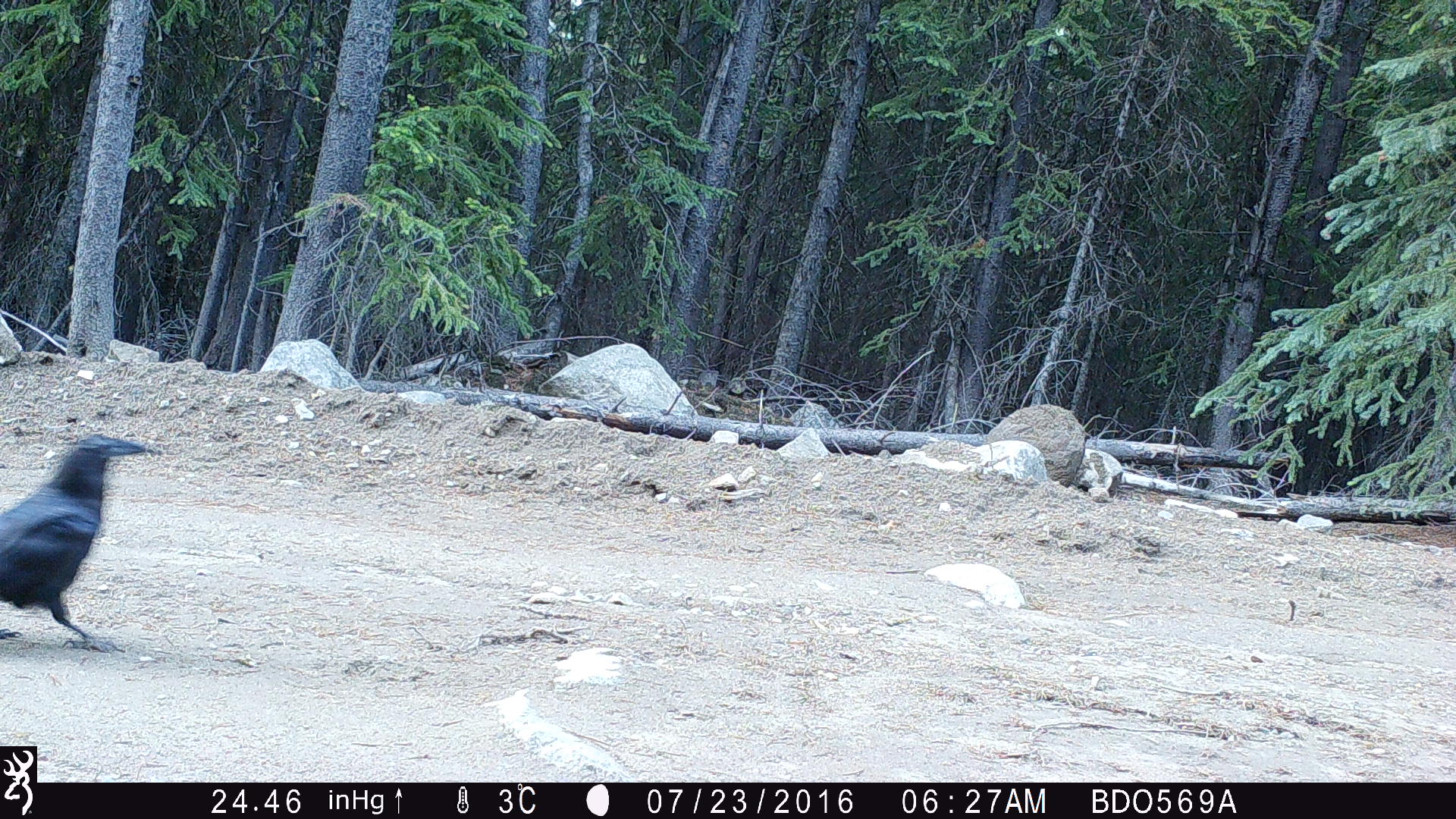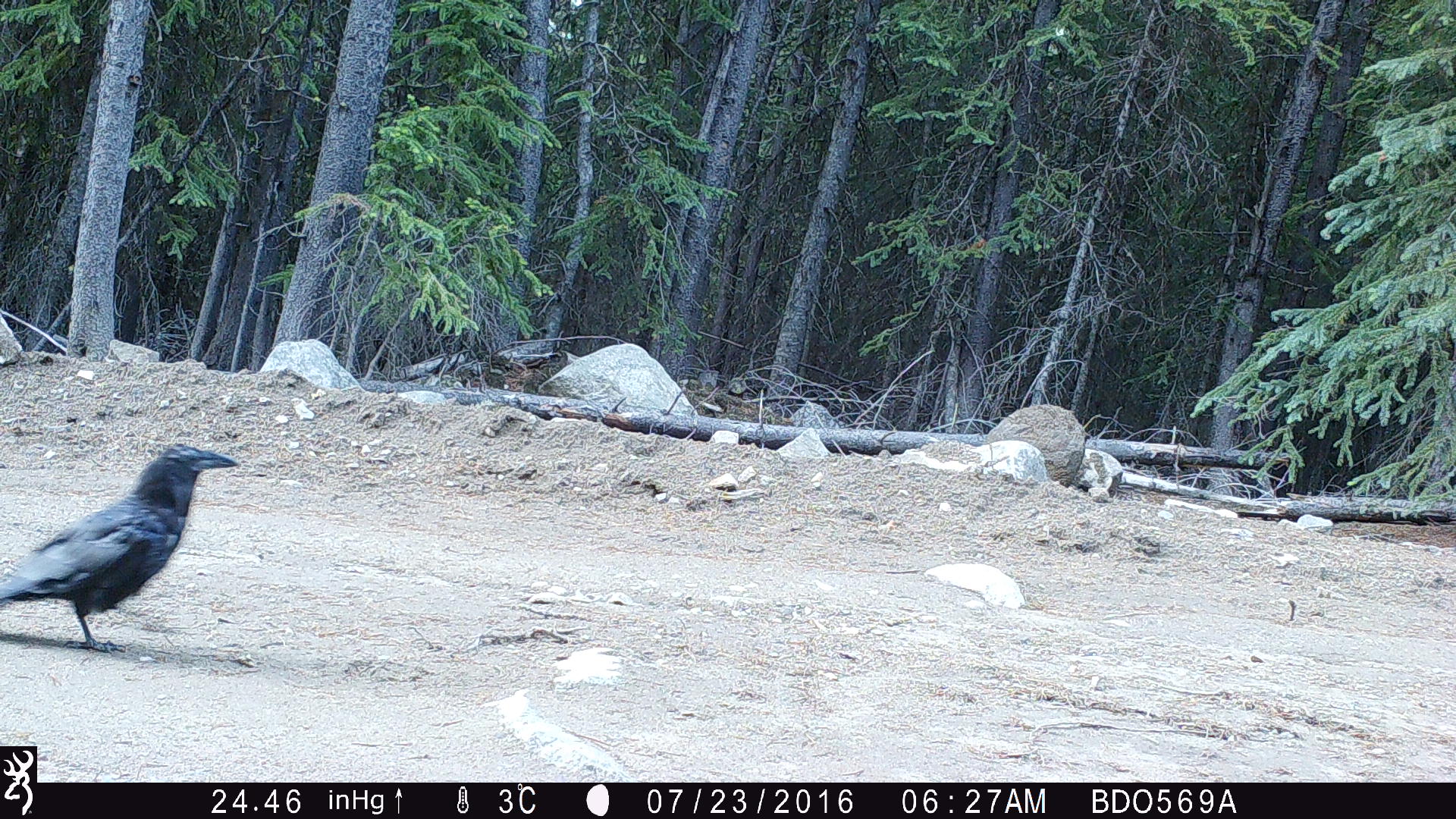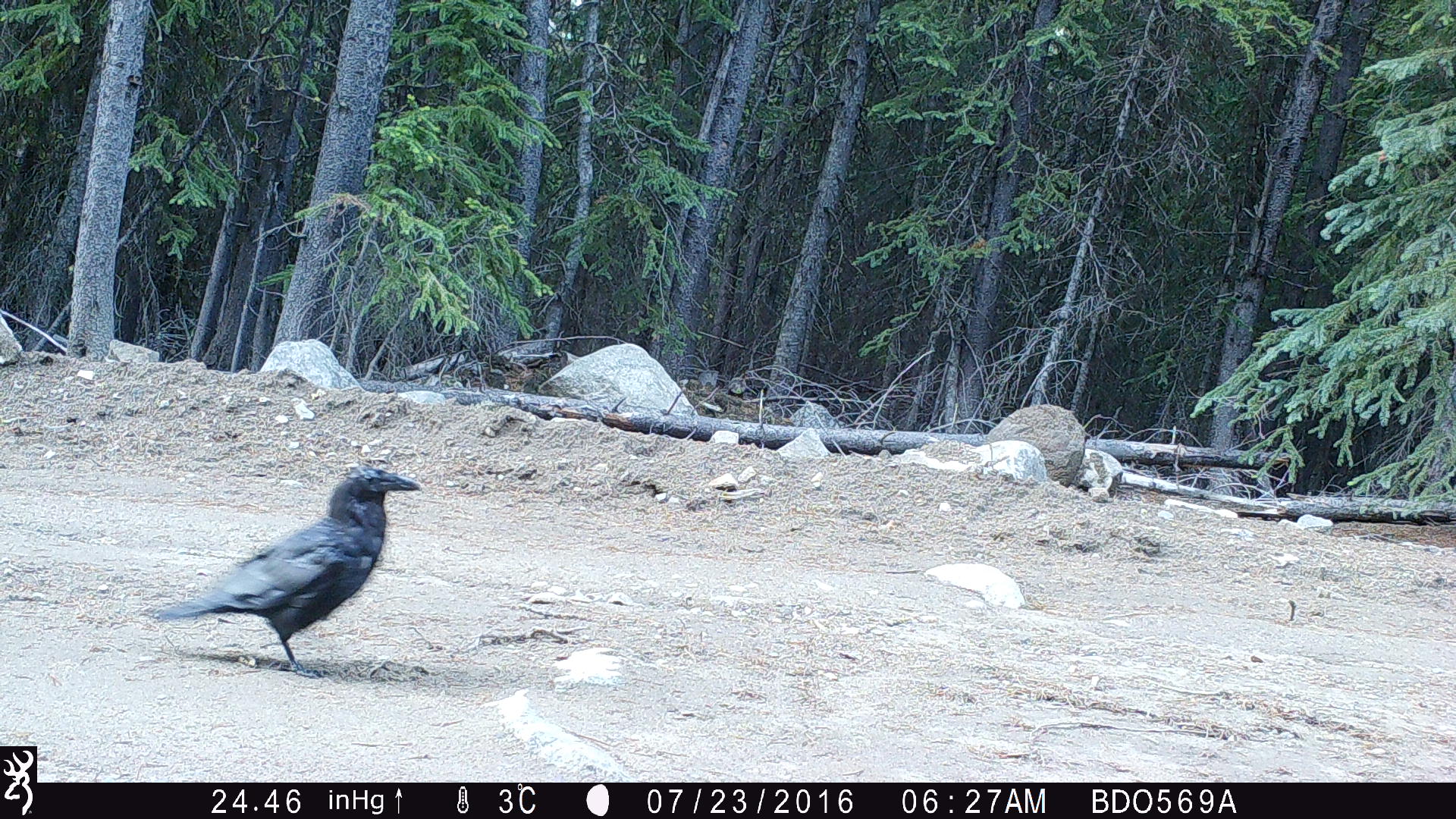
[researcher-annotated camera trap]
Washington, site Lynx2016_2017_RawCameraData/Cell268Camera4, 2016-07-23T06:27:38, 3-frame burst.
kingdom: Animalia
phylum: Chordata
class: Aves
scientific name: Aves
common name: birds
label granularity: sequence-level